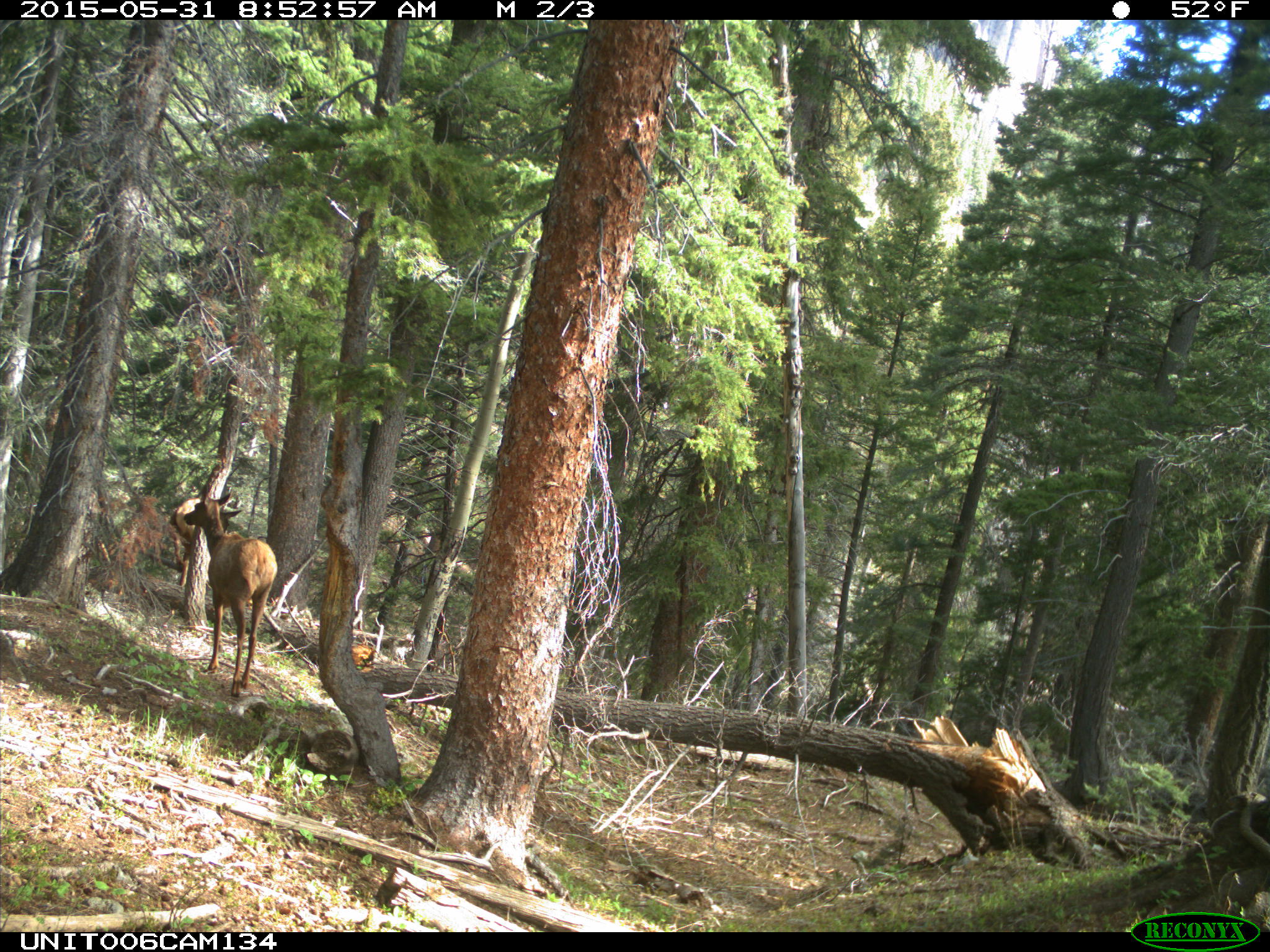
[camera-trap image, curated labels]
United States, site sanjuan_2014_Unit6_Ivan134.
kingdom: Animalia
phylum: Chordata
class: Mammalia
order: Artiodactyla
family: Cervidae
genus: Cervus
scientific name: Cervus elaphus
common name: red deer